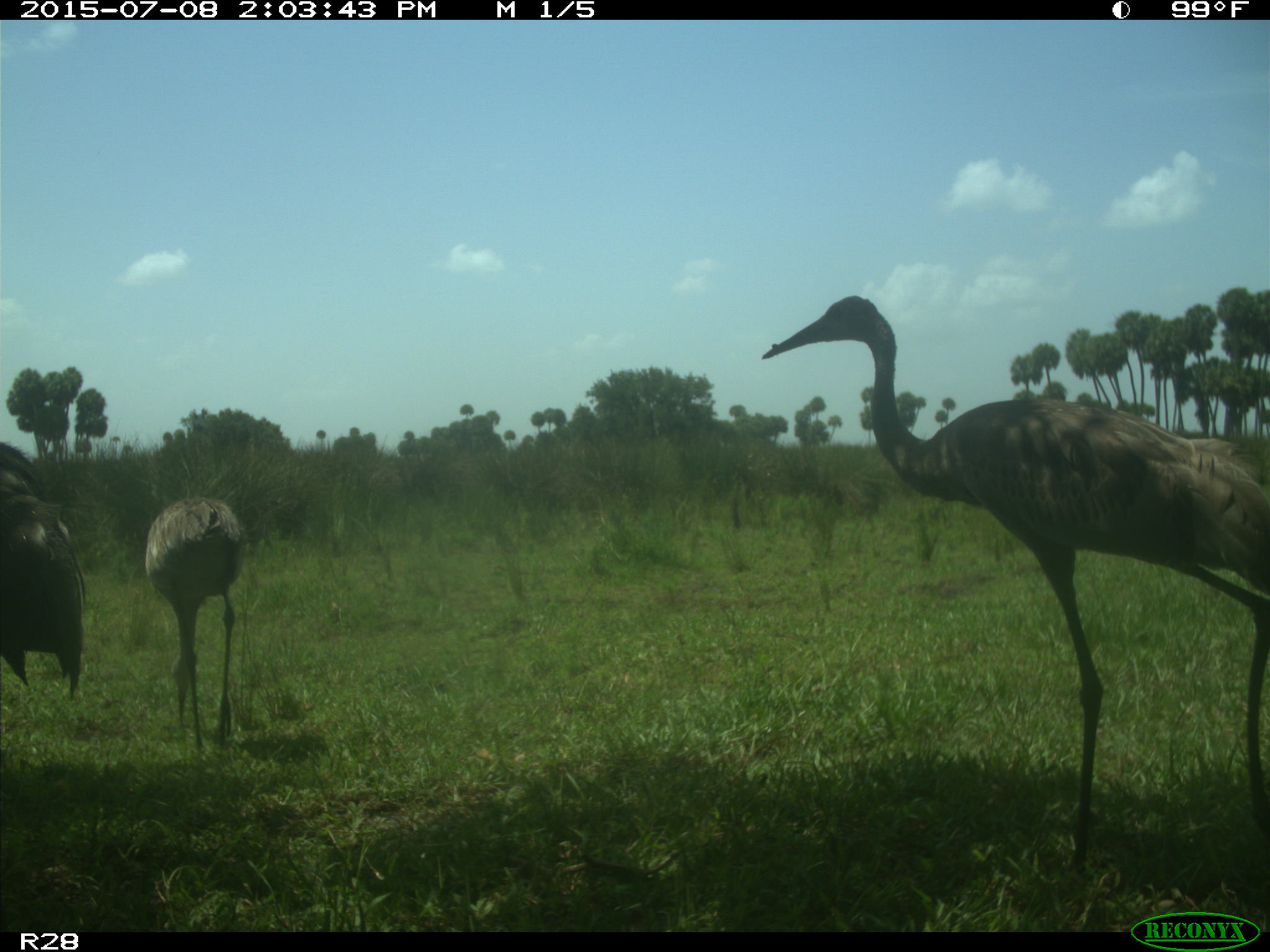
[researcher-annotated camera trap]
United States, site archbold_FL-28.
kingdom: Animalia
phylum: Chordata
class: Aves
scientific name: Aves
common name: birds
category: unidentified bird